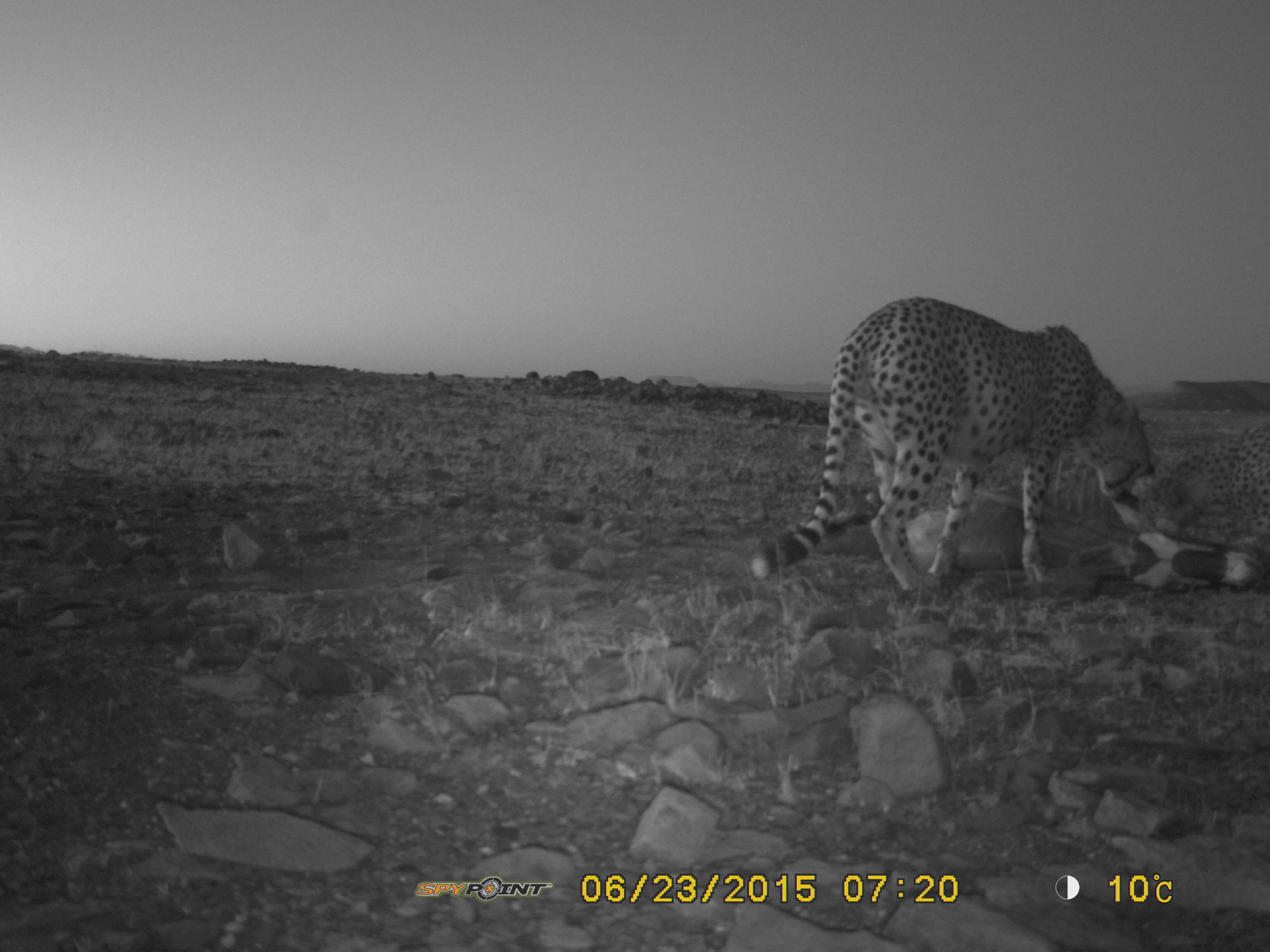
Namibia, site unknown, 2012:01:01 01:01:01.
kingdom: Animalia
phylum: Chordata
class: Mammalia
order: Carnivora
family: Felidae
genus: Acinonyx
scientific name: Acinonyx jubatus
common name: cheetah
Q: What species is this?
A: Acinonyx jubatus (cheetah).